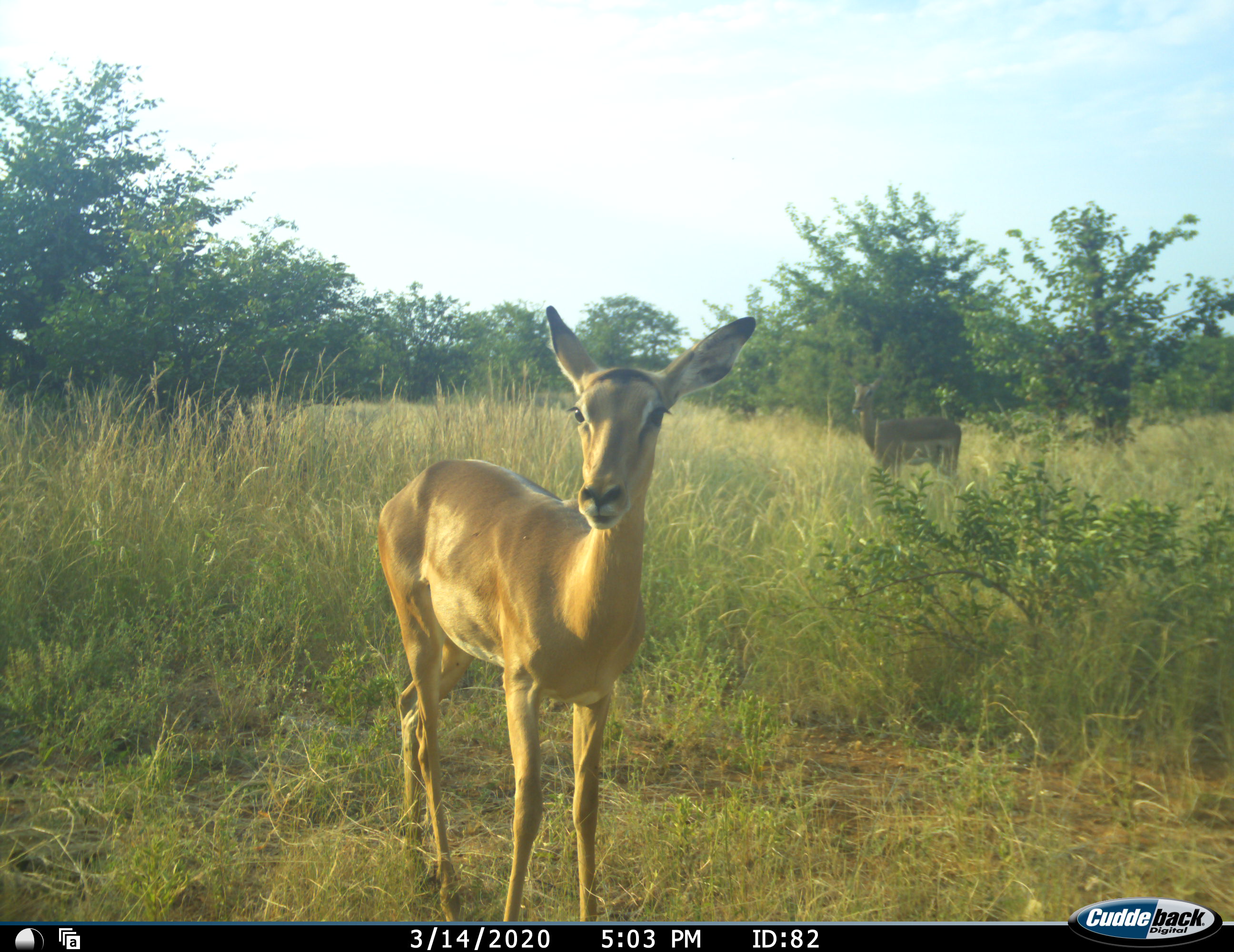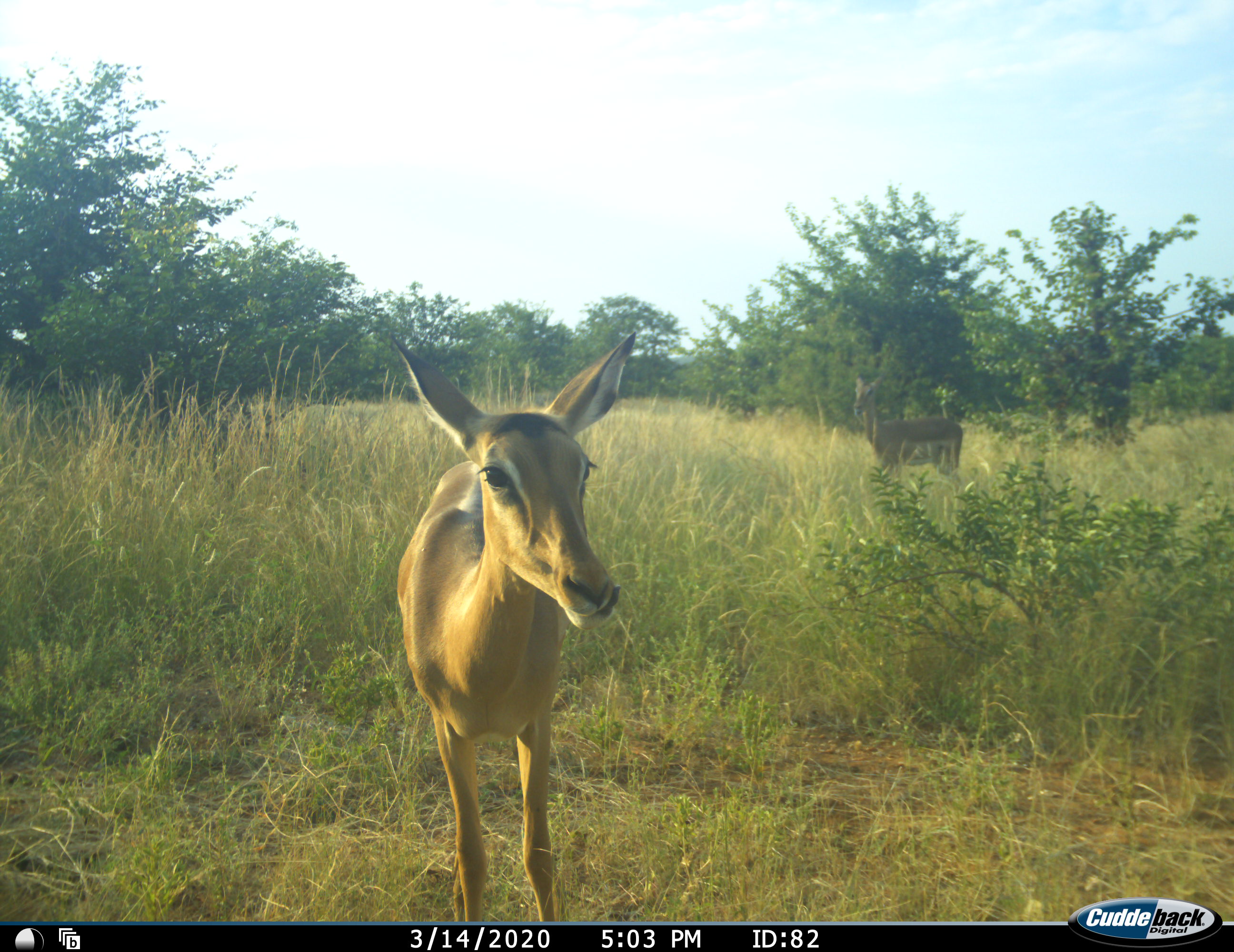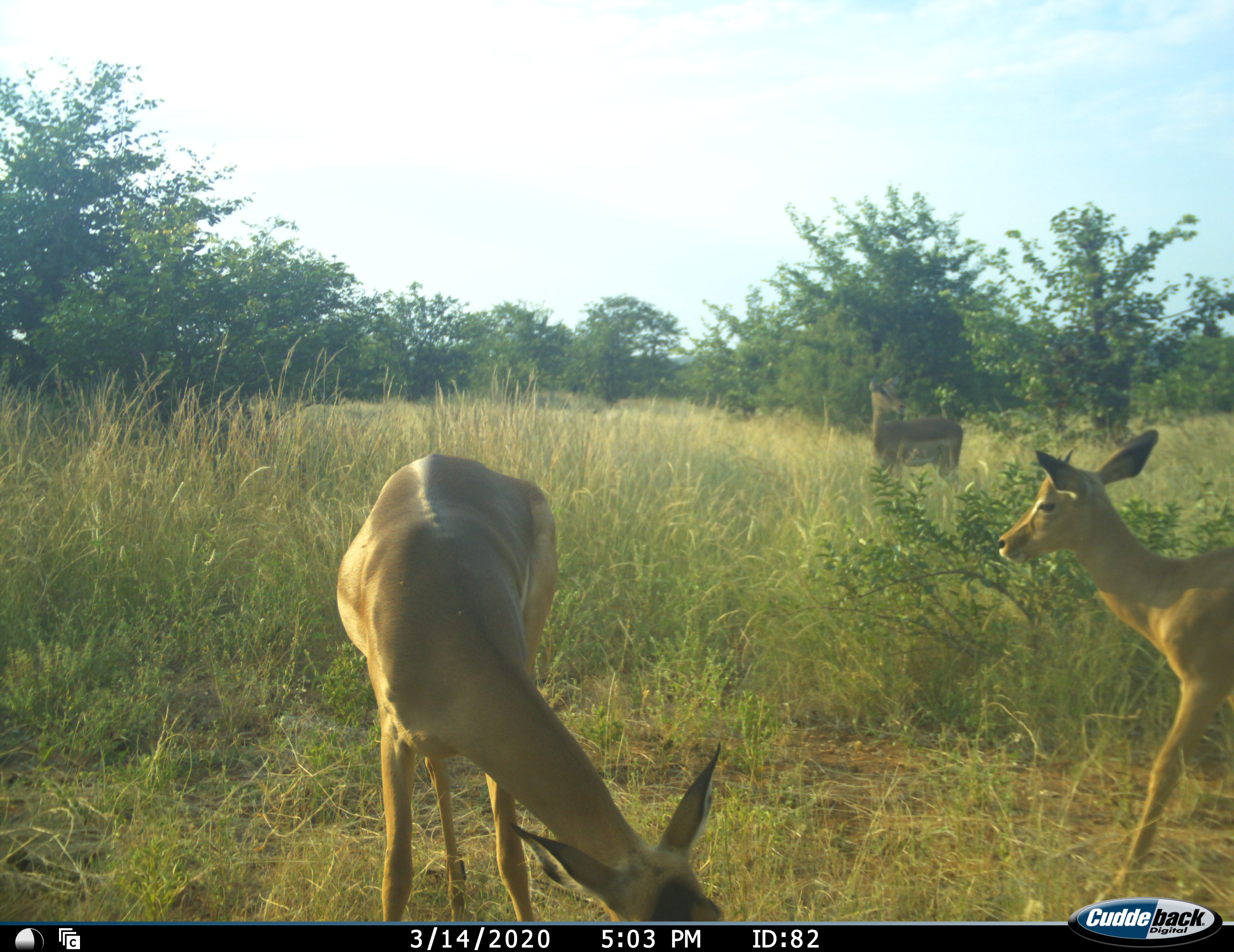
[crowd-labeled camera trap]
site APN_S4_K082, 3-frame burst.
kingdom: Animalia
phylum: Chordata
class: Mammalia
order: Artiodactyla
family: Bovidae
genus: Aepyceros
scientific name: Aepyceros melampus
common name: impala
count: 3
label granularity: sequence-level